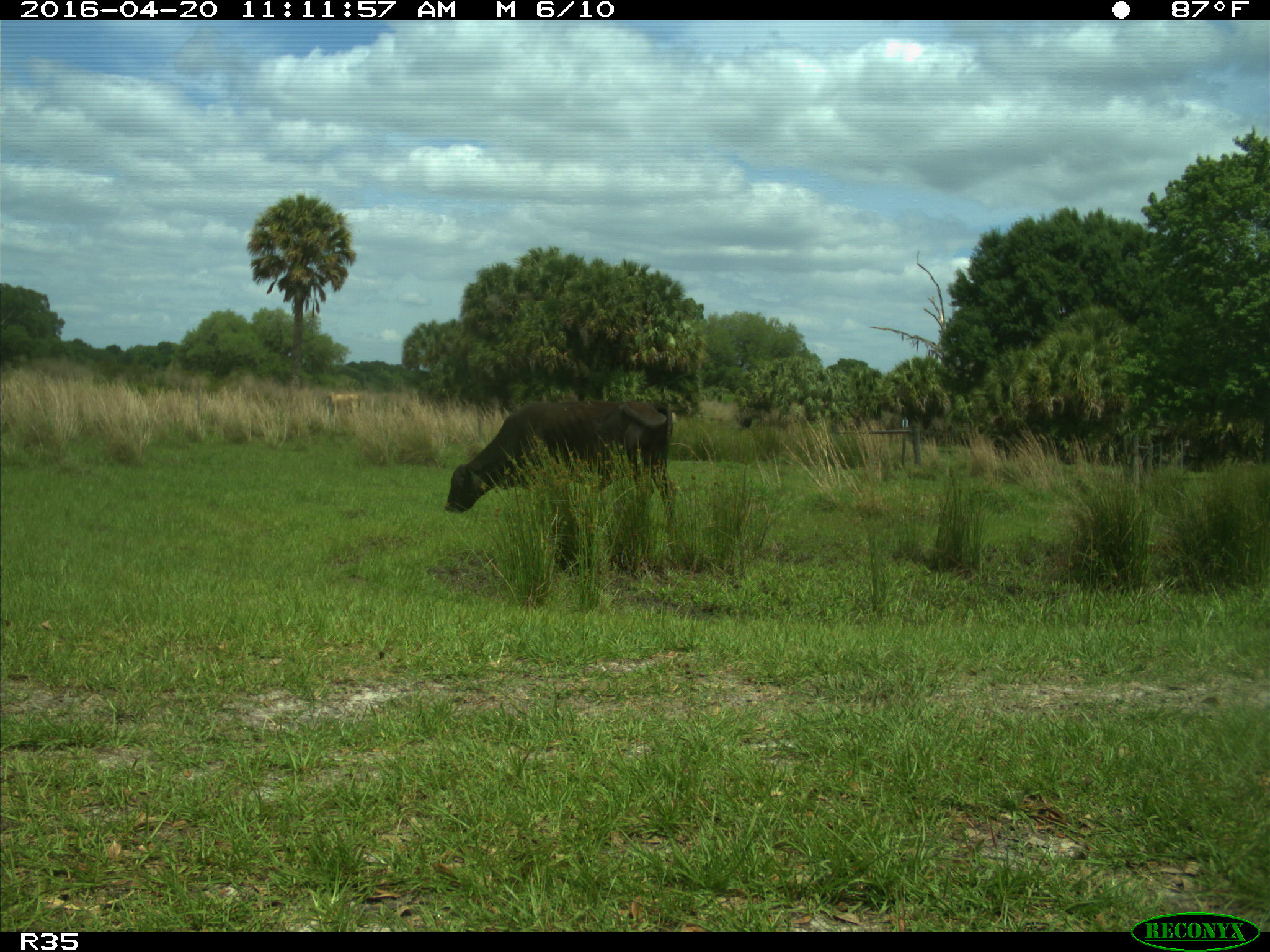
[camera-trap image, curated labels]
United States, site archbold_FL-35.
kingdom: Animalia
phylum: Chordata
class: Mammalia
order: Artiodactyla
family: Bovidae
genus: Bos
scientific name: Bos taurus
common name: domestic cow